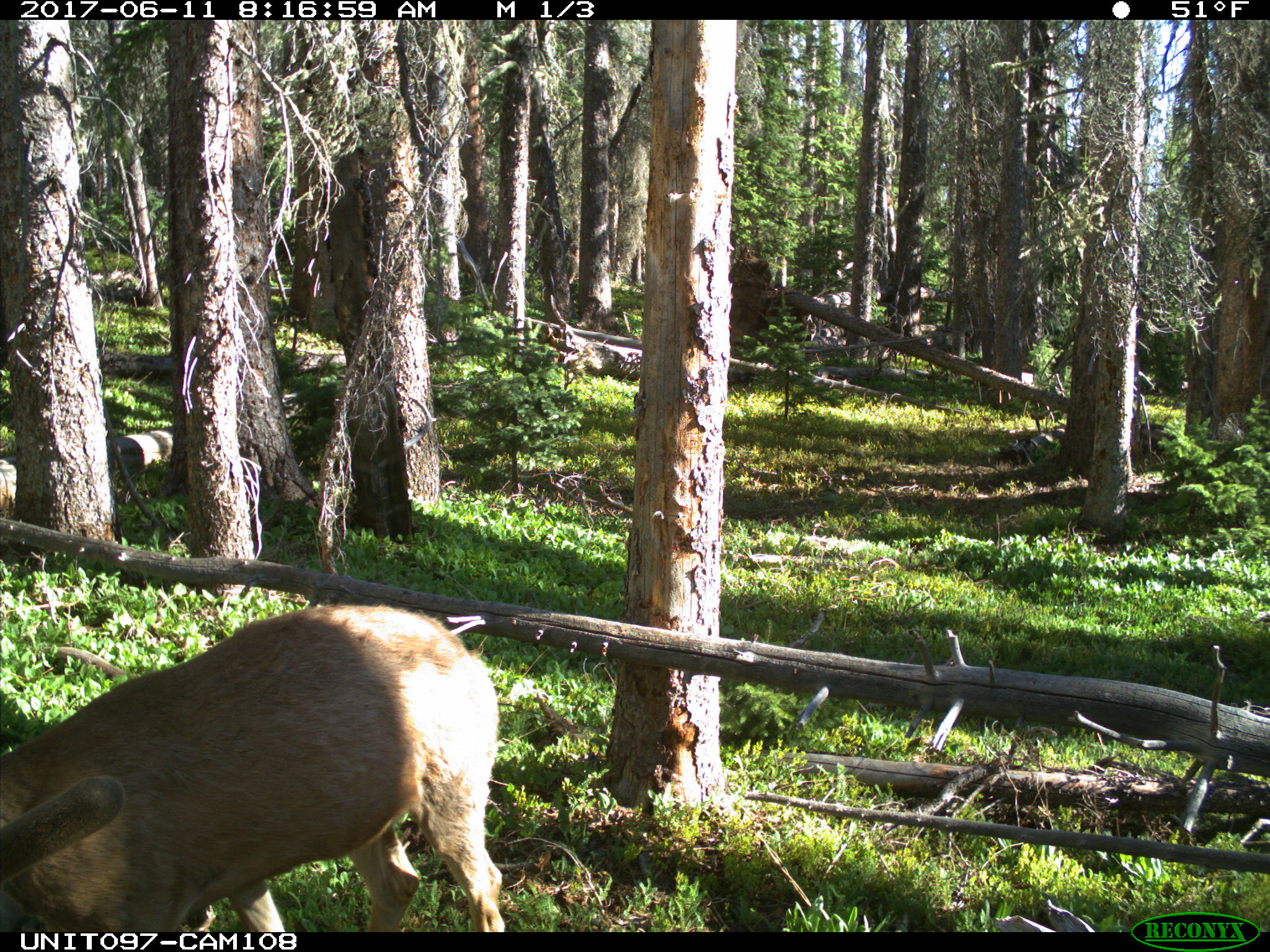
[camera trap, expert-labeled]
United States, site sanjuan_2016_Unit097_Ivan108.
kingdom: Animalia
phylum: Chordata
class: Mammalia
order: Artiodactyla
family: Cervidae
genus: Odocoileus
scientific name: Odocoileus hemionus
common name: mule deer